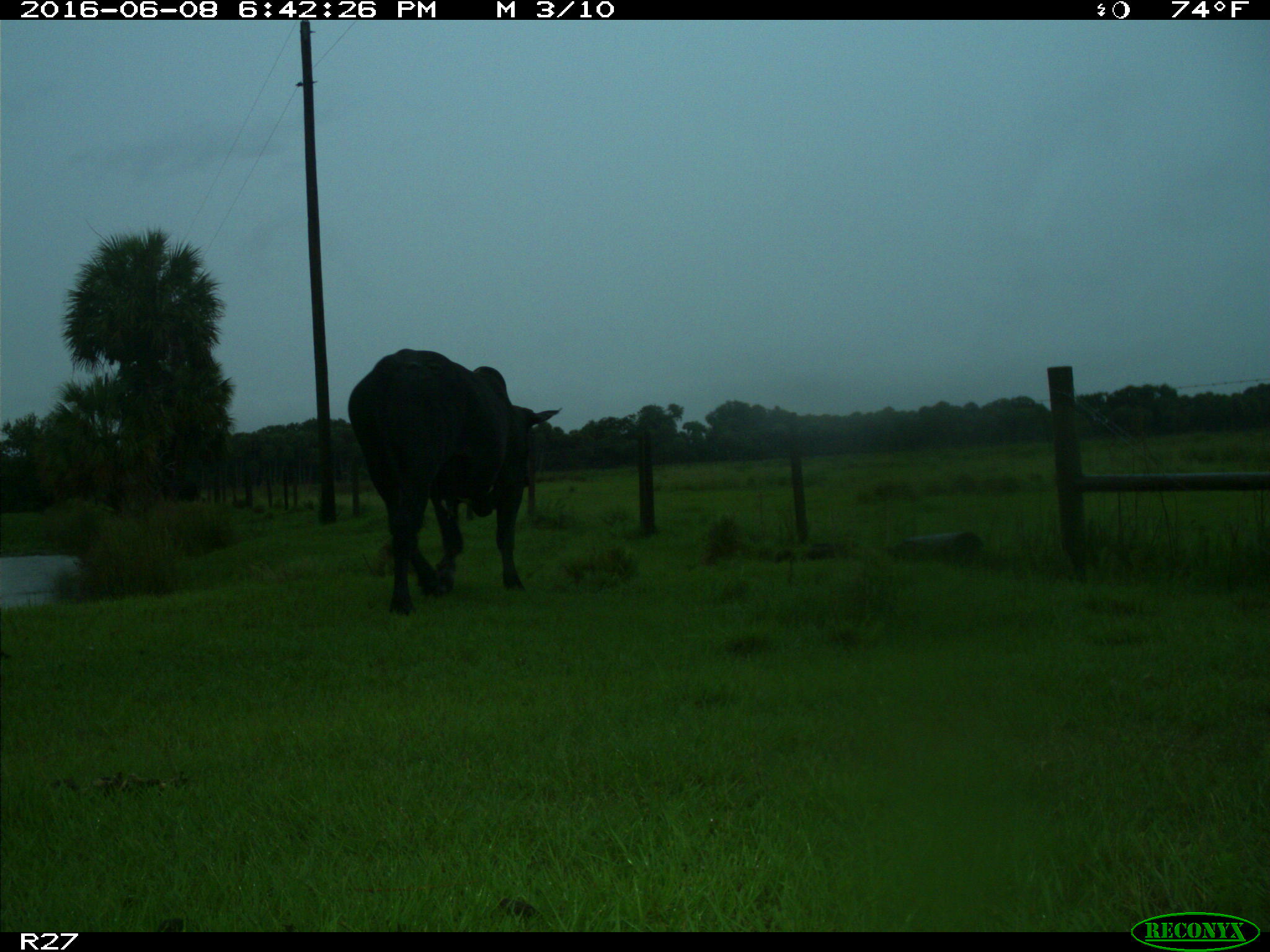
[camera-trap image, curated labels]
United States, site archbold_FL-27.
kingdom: Animalia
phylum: Chordata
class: Mammalia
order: Artiodactyla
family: Bovidae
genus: Bos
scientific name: Bos taurus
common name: domestic cow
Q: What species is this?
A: Bos taurus (domestic cow).